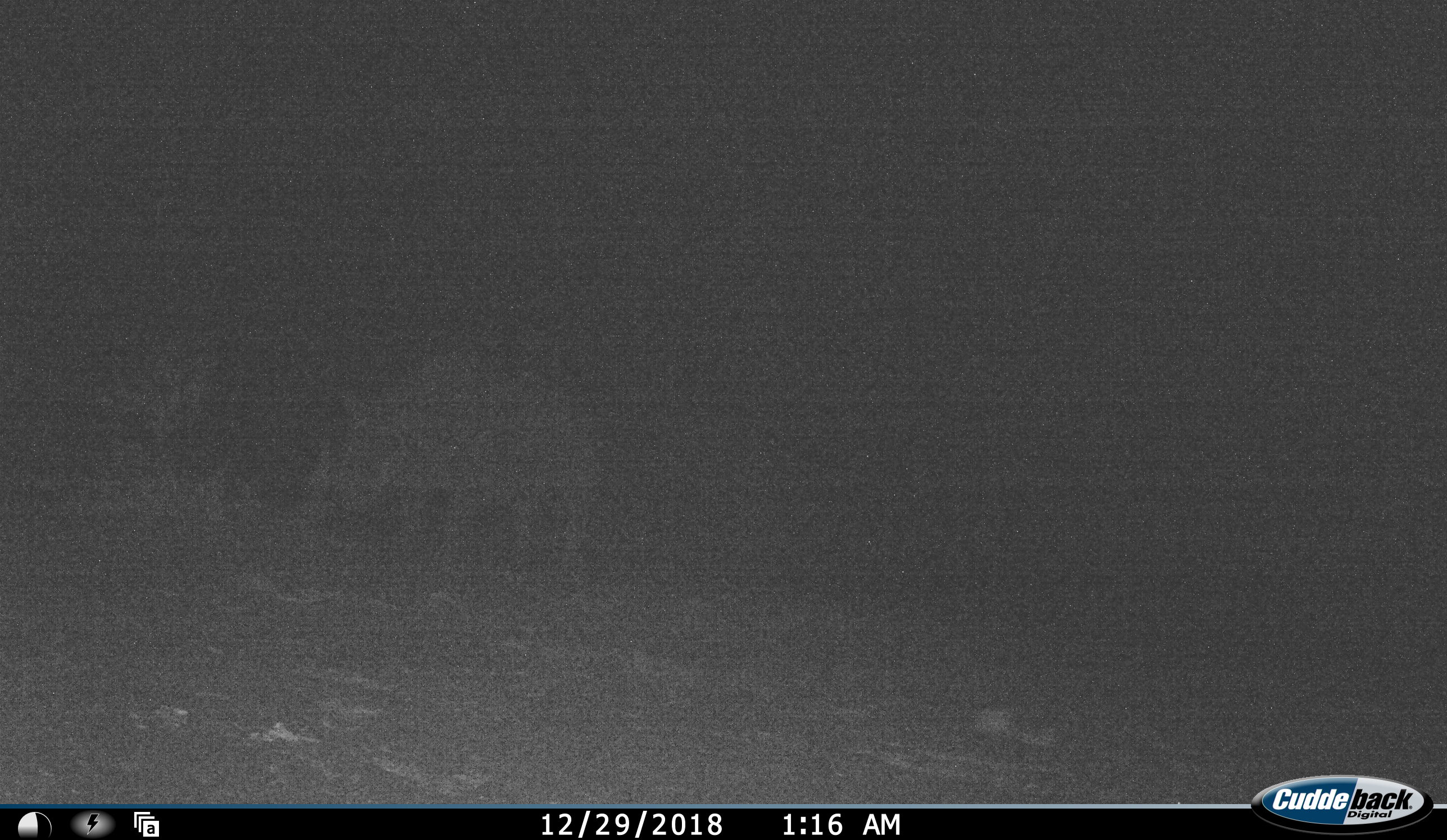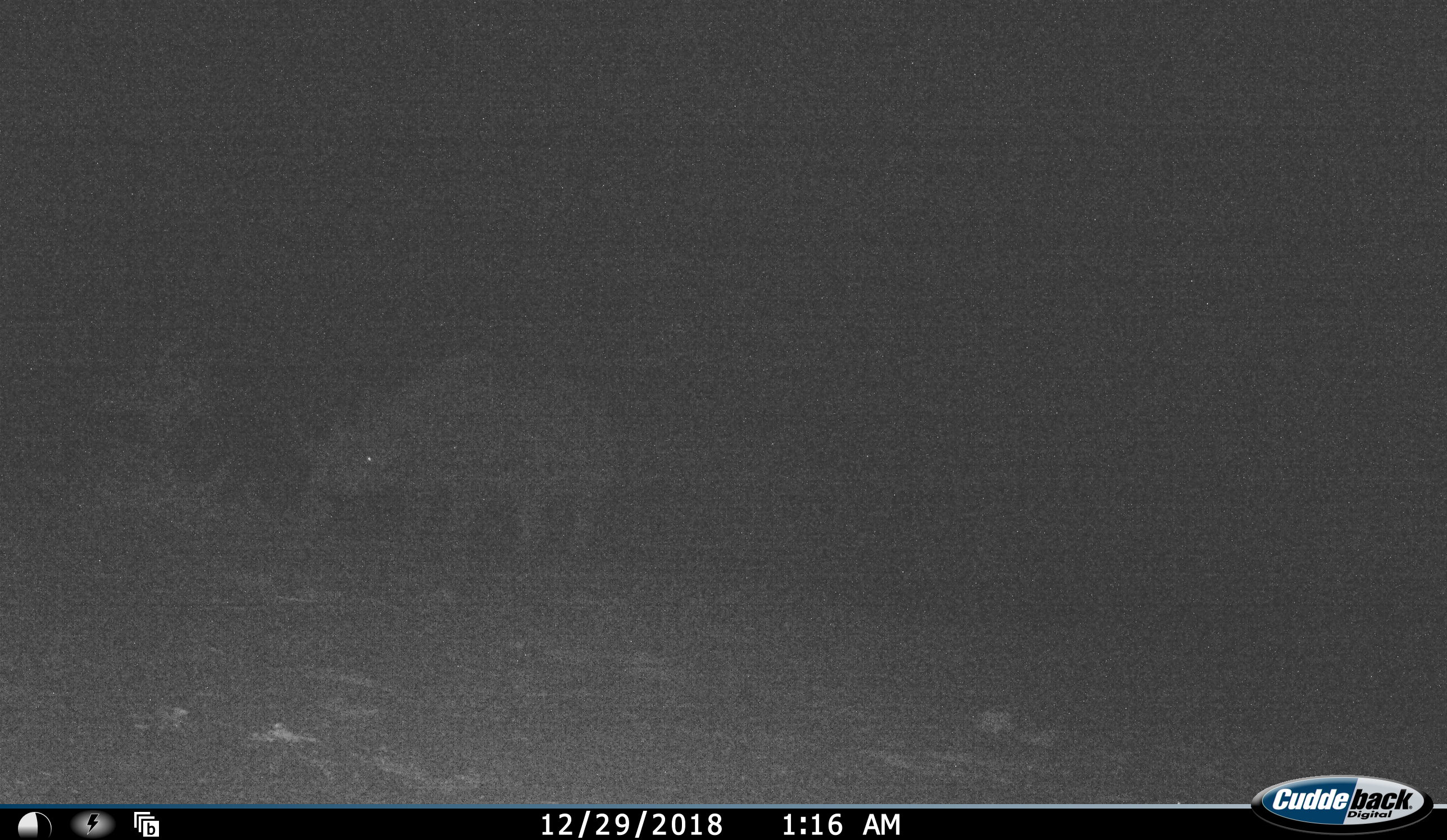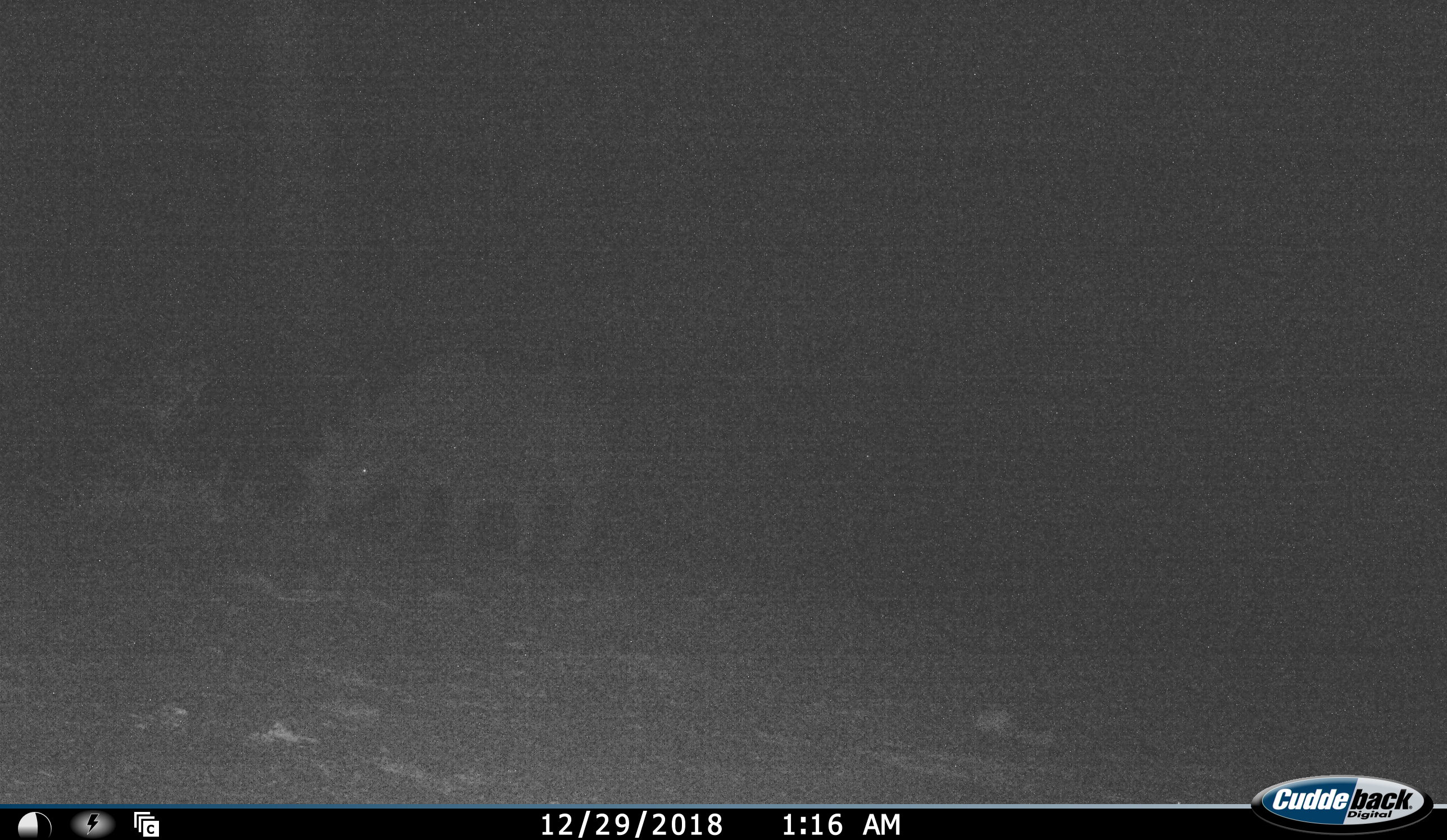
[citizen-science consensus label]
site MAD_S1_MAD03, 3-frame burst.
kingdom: Animalia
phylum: Chordata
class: Mammalia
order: Perissodactyla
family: Rhinocerotidae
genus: Ceratotherium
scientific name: Ceratotherium simum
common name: white rhinoceros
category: rhinoceroswhite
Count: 1.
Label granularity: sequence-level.